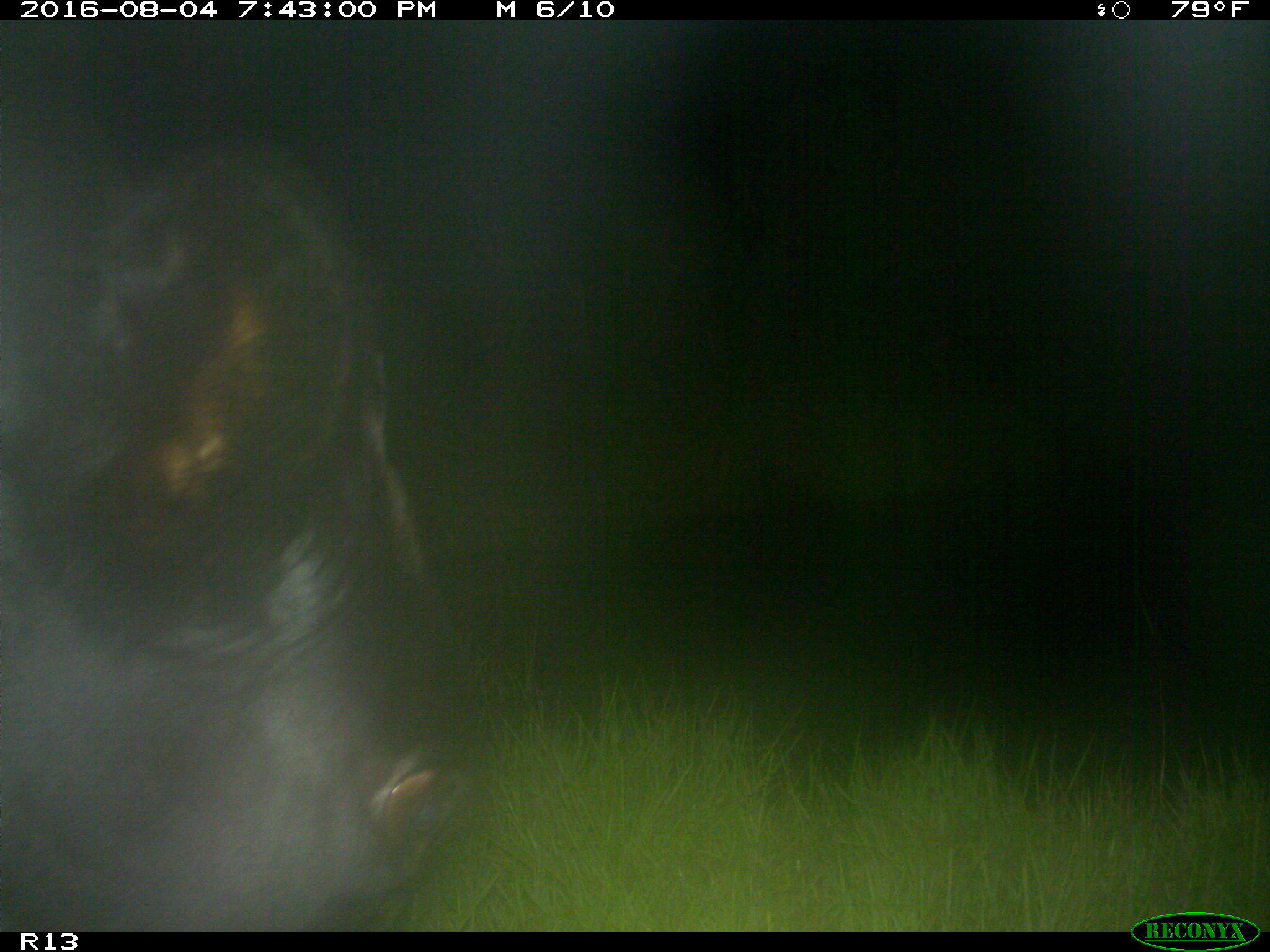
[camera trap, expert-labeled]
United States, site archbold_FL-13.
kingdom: Animalia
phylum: Chordata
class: Mammalia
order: Artiodactyla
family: Bovidae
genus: Bos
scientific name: Bos taurus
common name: domestic cow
Bos taurus (domestic cow).